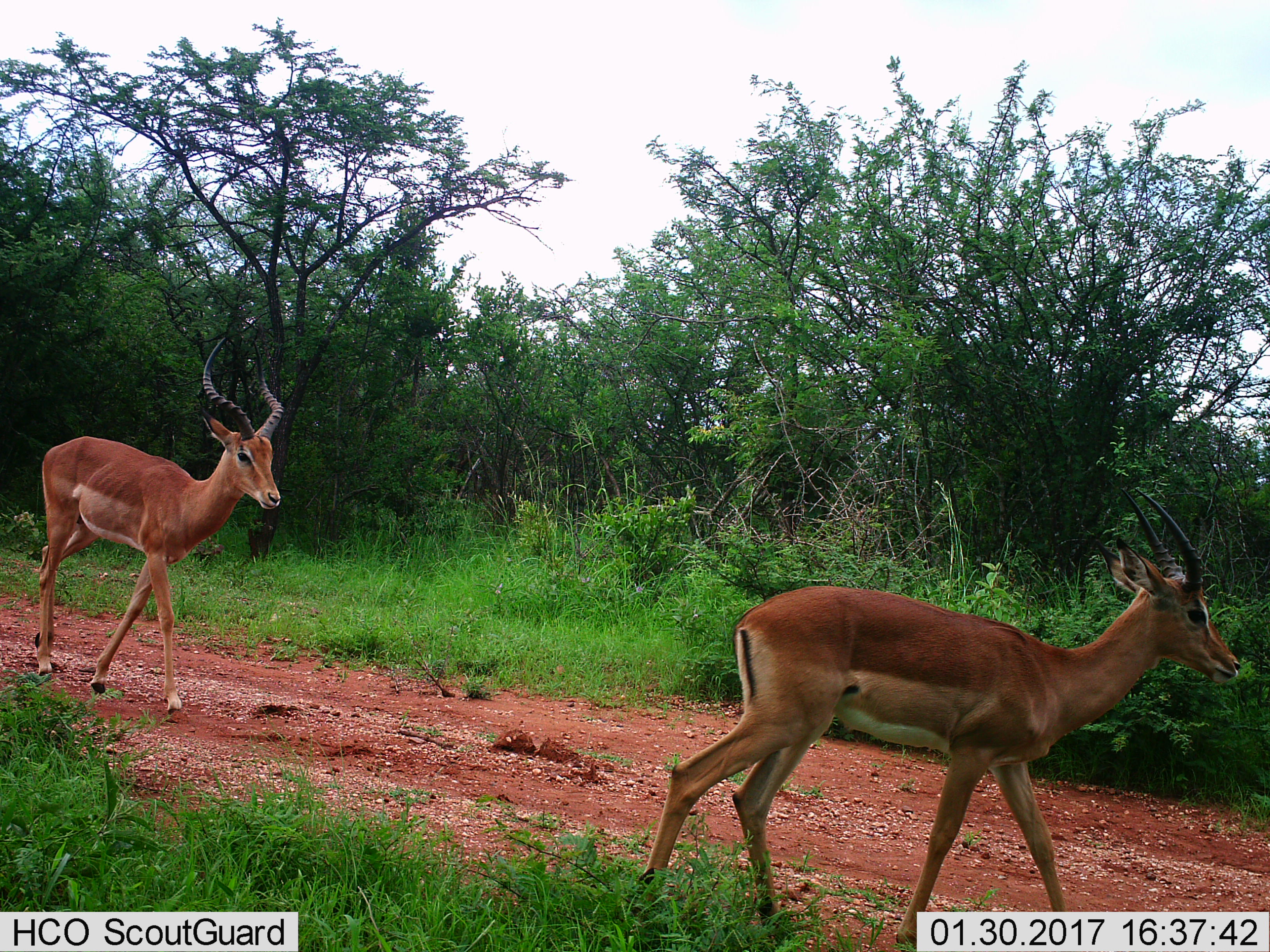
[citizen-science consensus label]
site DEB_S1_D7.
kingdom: Animalia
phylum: Chordata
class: Mammalia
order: Artiodactyla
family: Bovidae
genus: Aepyceros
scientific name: Aepyceros melampus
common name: impala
Impala (Aepyceros melampus), count 2. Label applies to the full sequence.